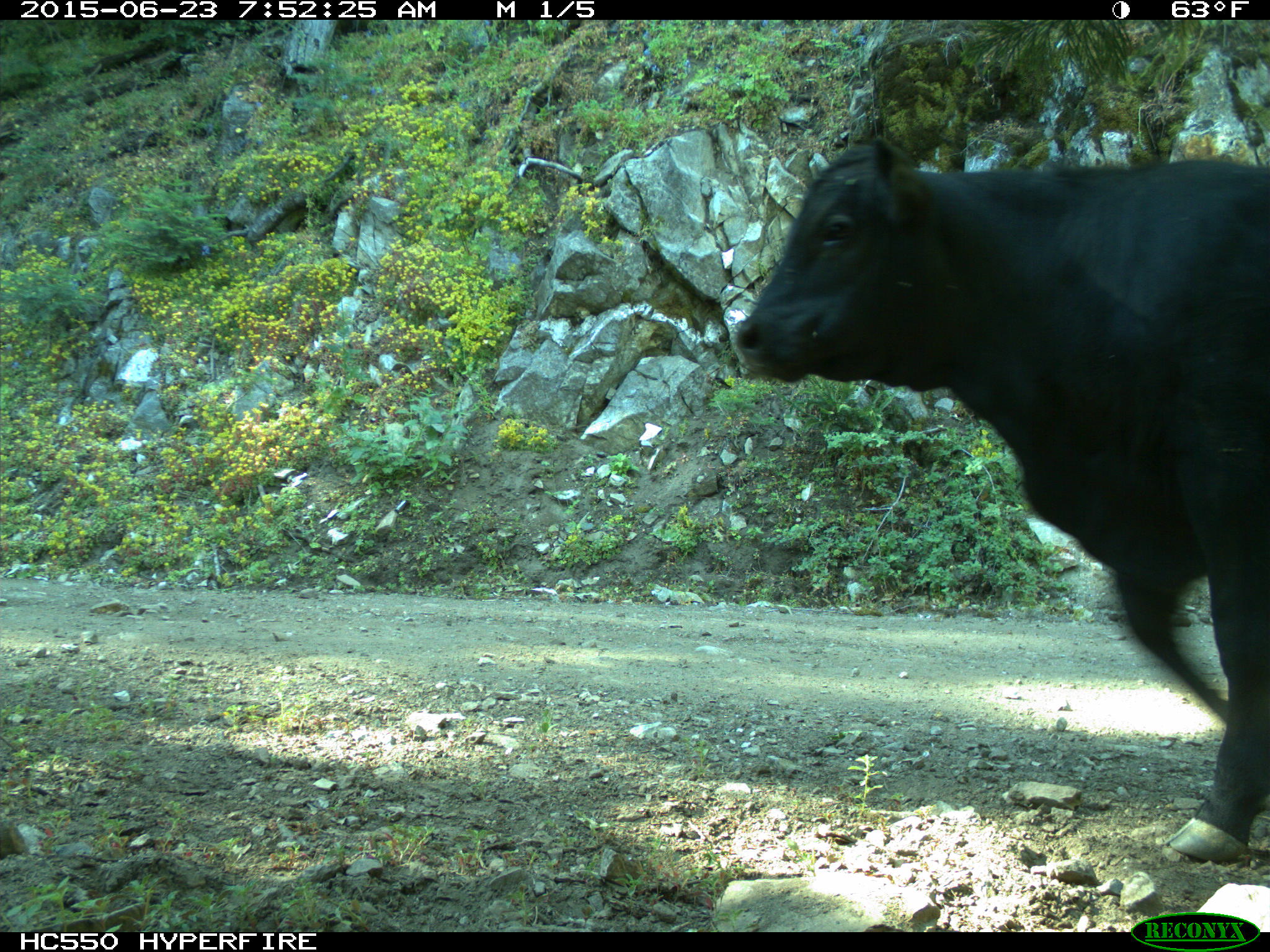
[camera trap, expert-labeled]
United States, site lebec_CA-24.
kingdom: Animalia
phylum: Chordata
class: Mammalia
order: Artiodactyla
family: Bovidae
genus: Bos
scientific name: Bos taurus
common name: domestic cow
Bos taurus (domestic cow).